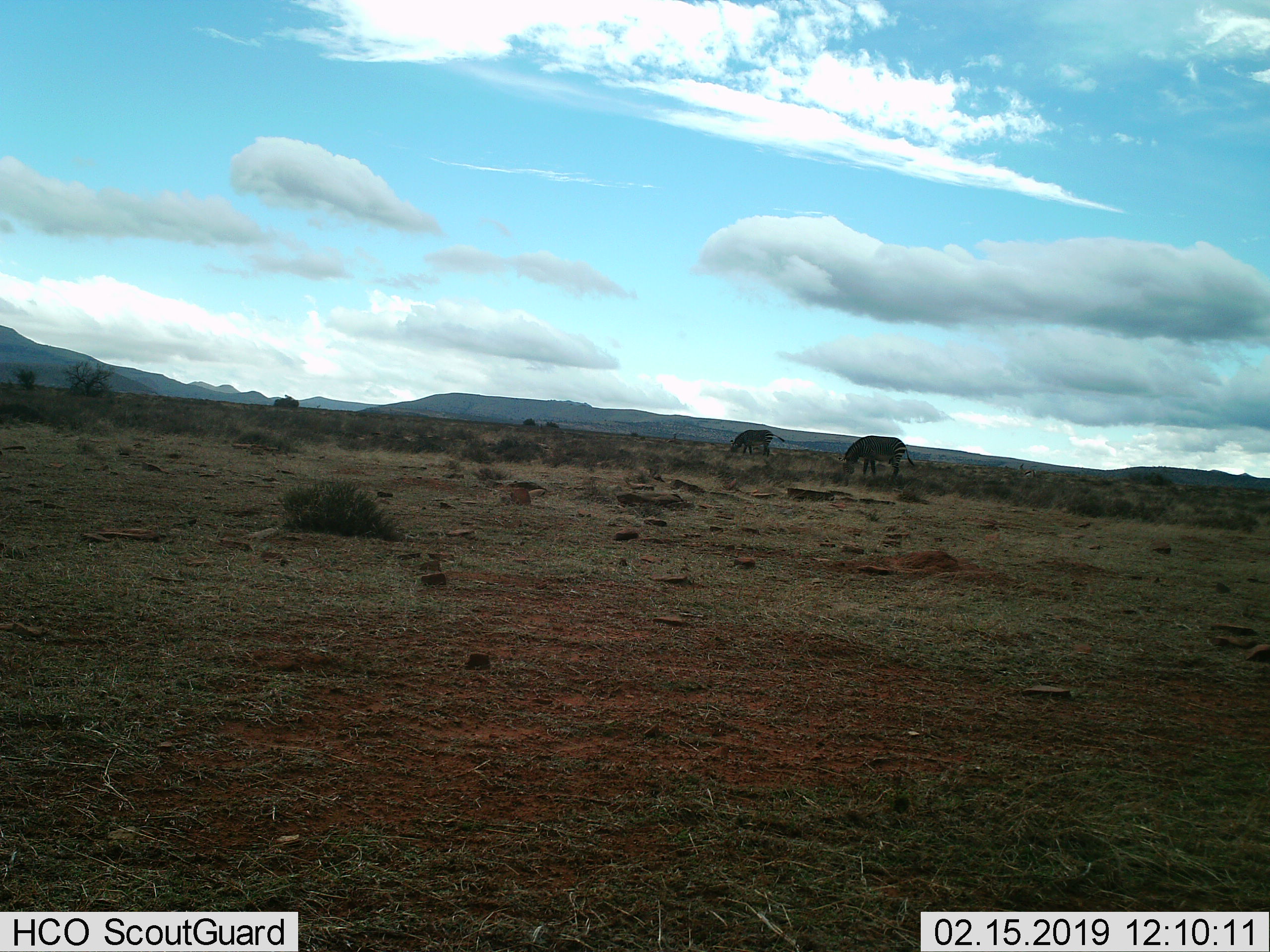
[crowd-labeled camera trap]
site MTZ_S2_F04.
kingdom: Animalia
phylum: Chordata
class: Mammalia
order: Perissodactyla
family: Equidae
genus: Equus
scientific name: Equus zebra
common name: mountain zebra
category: zebramountain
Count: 2.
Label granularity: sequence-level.